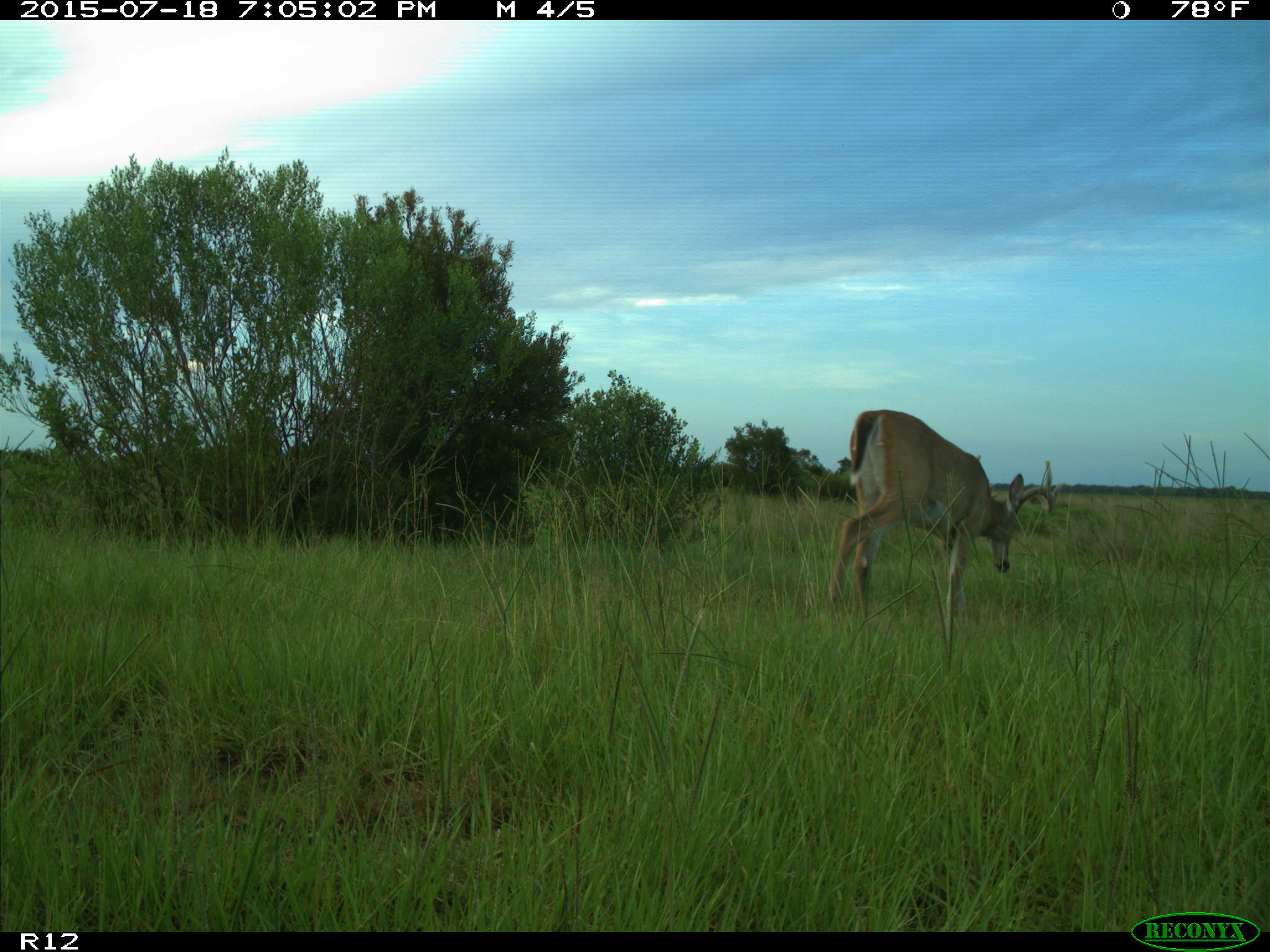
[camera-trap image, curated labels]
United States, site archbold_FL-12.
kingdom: Animalia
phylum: Chordata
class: Mammalia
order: Artiodactyla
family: Cervidae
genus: Odocoileus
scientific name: Odocoileus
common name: deer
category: unidentified deer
Unidentified deer (deer) (Odocoileus).